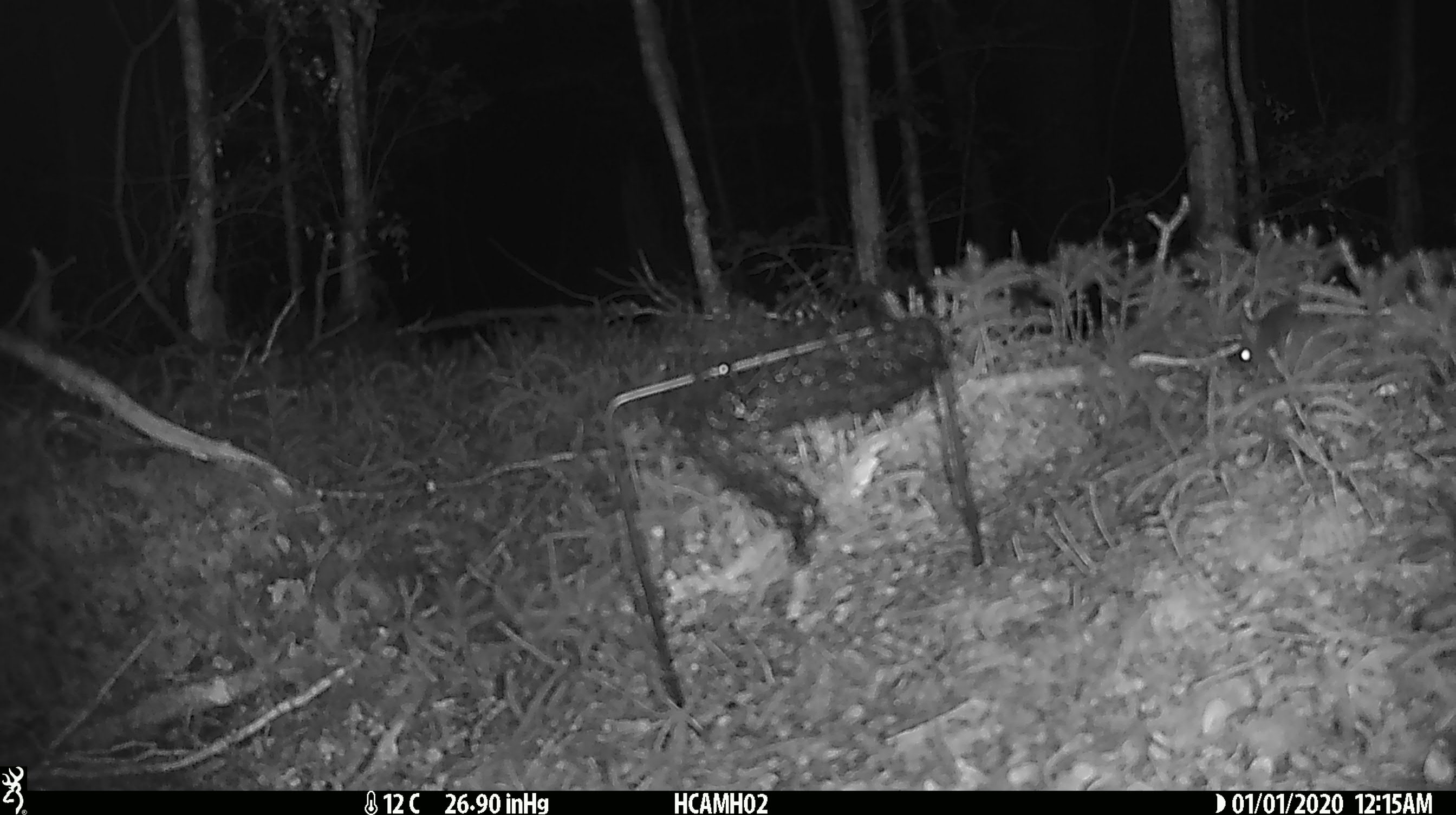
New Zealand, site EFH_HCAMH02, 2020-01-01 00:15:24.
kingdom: Animalia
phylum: Chordata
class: Mammalia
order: Rodentia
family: Muridae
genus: Mus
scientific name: Mus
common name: mouse